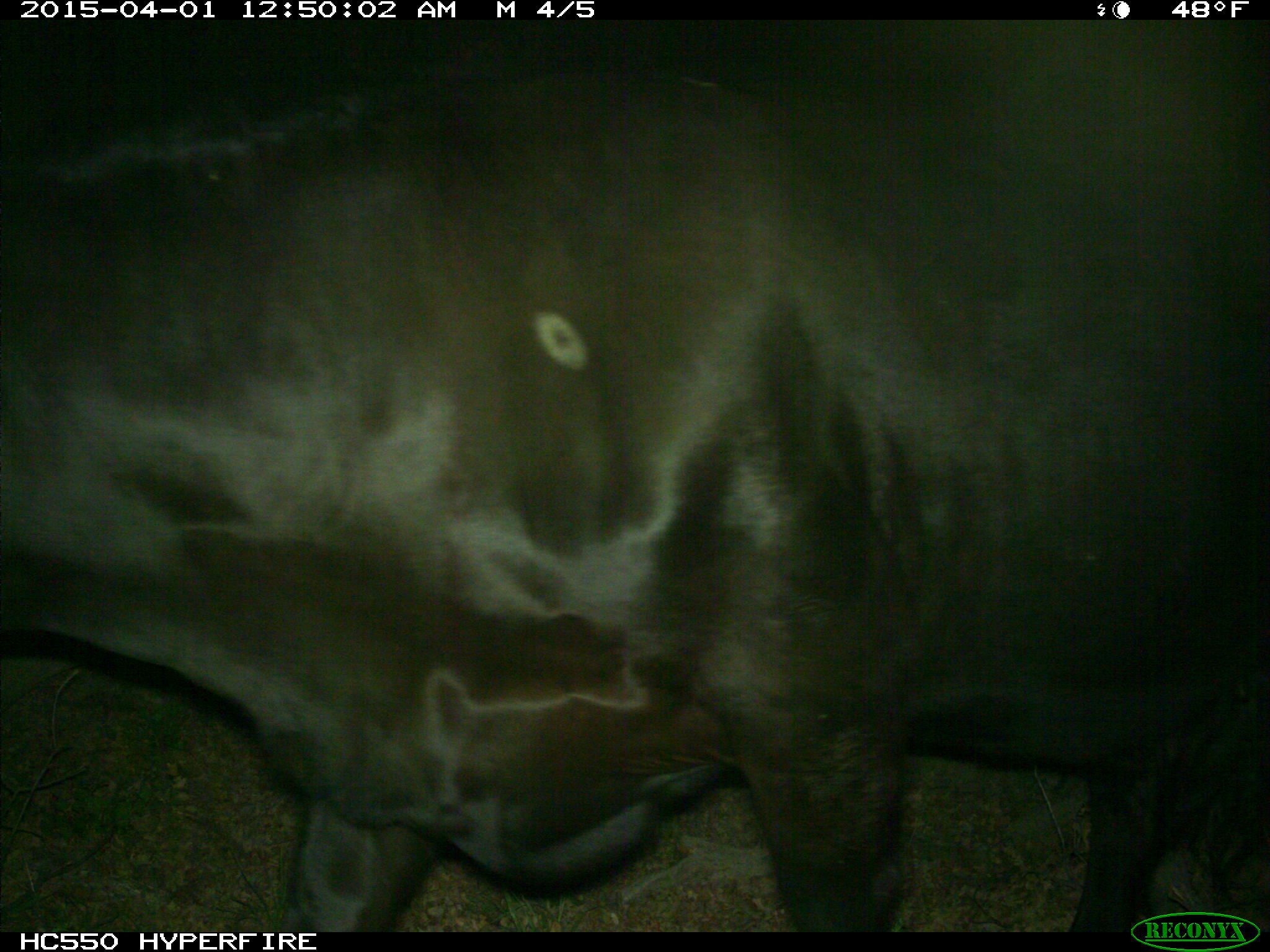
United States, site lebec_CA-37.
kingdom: Animalia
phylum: Chordata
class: Mammalia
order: Artiodactyla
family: Bovidae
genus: Bos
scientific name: Bos taurus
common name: domestic cow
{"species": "Bos taurus (domestic cow)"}